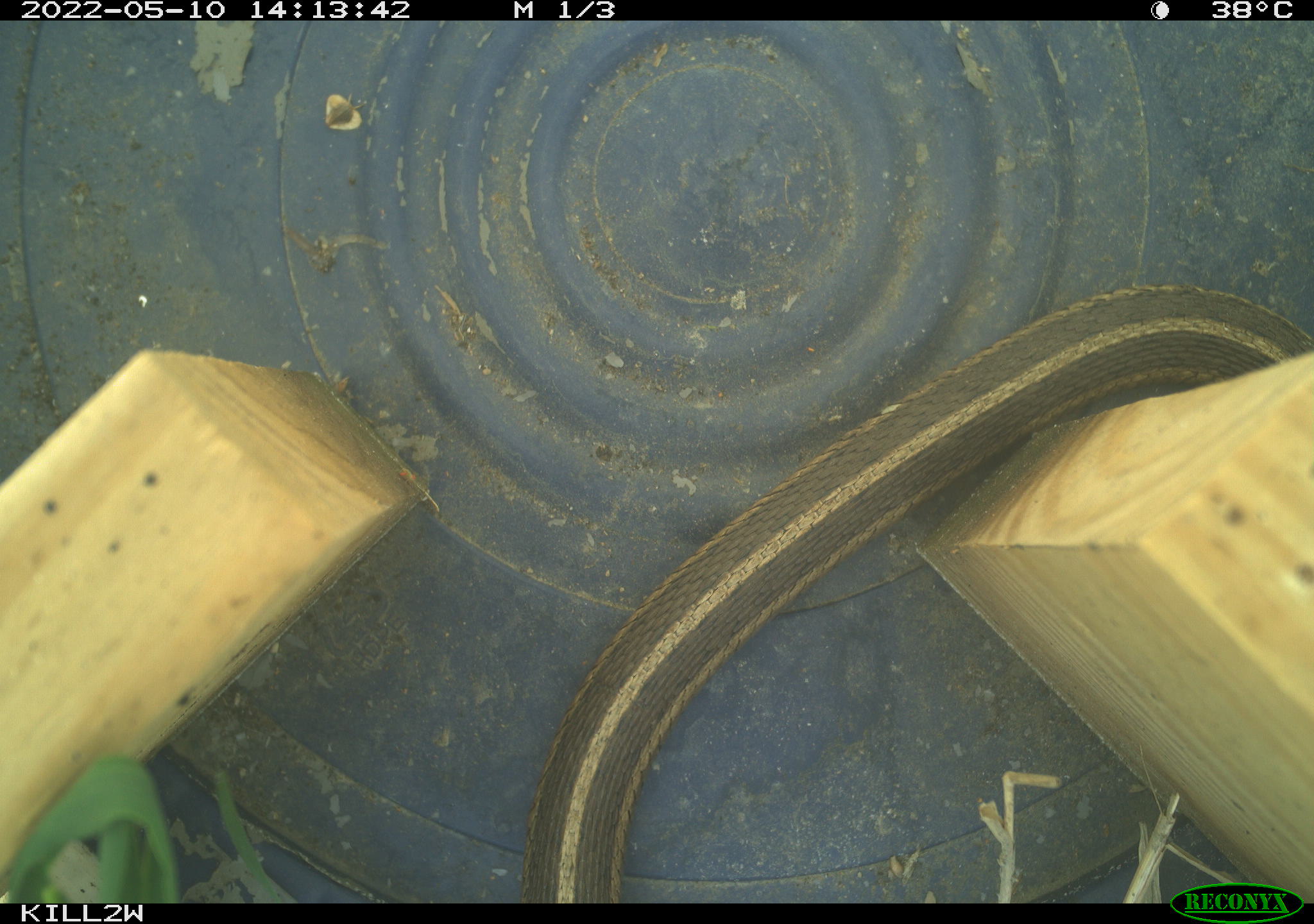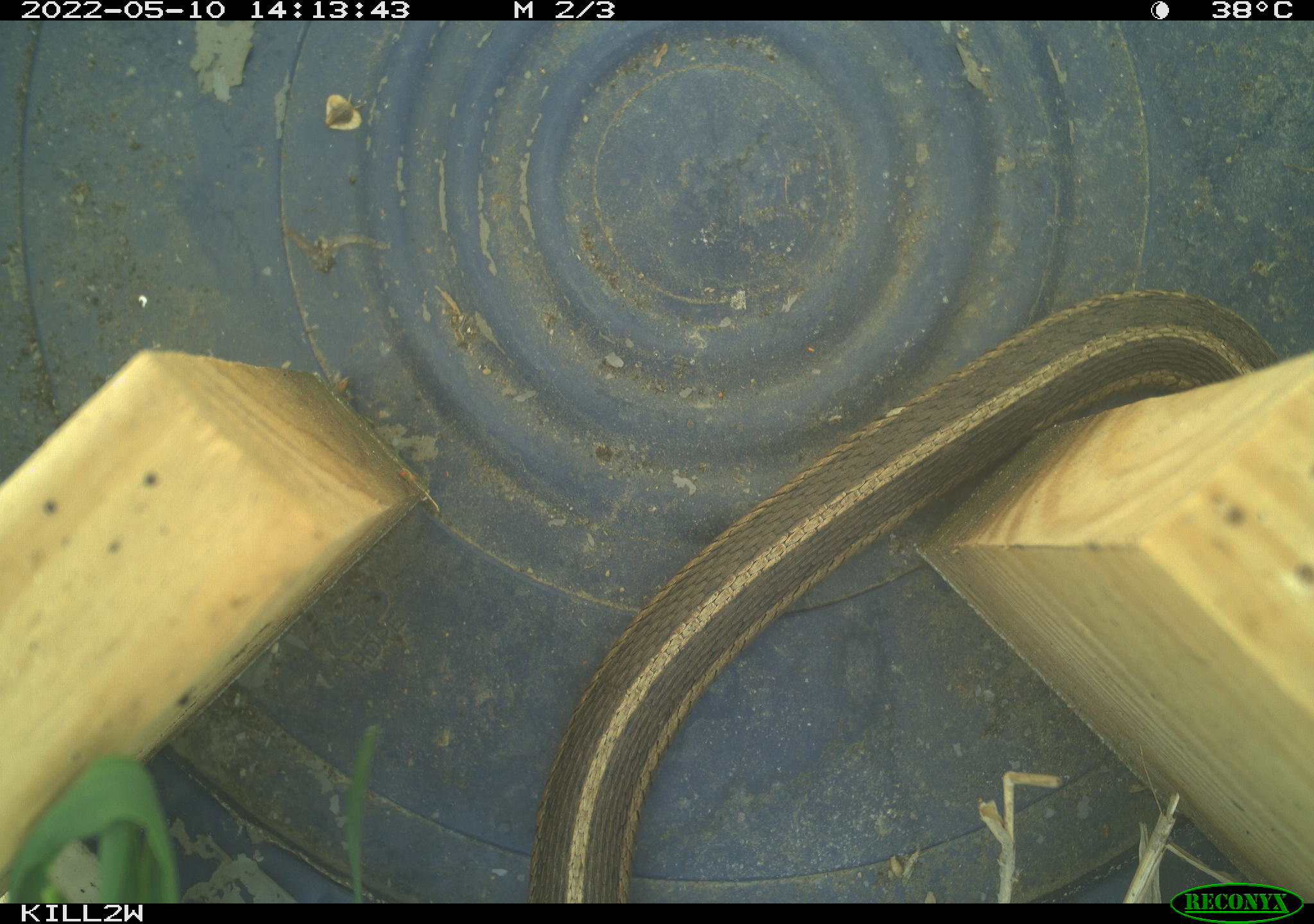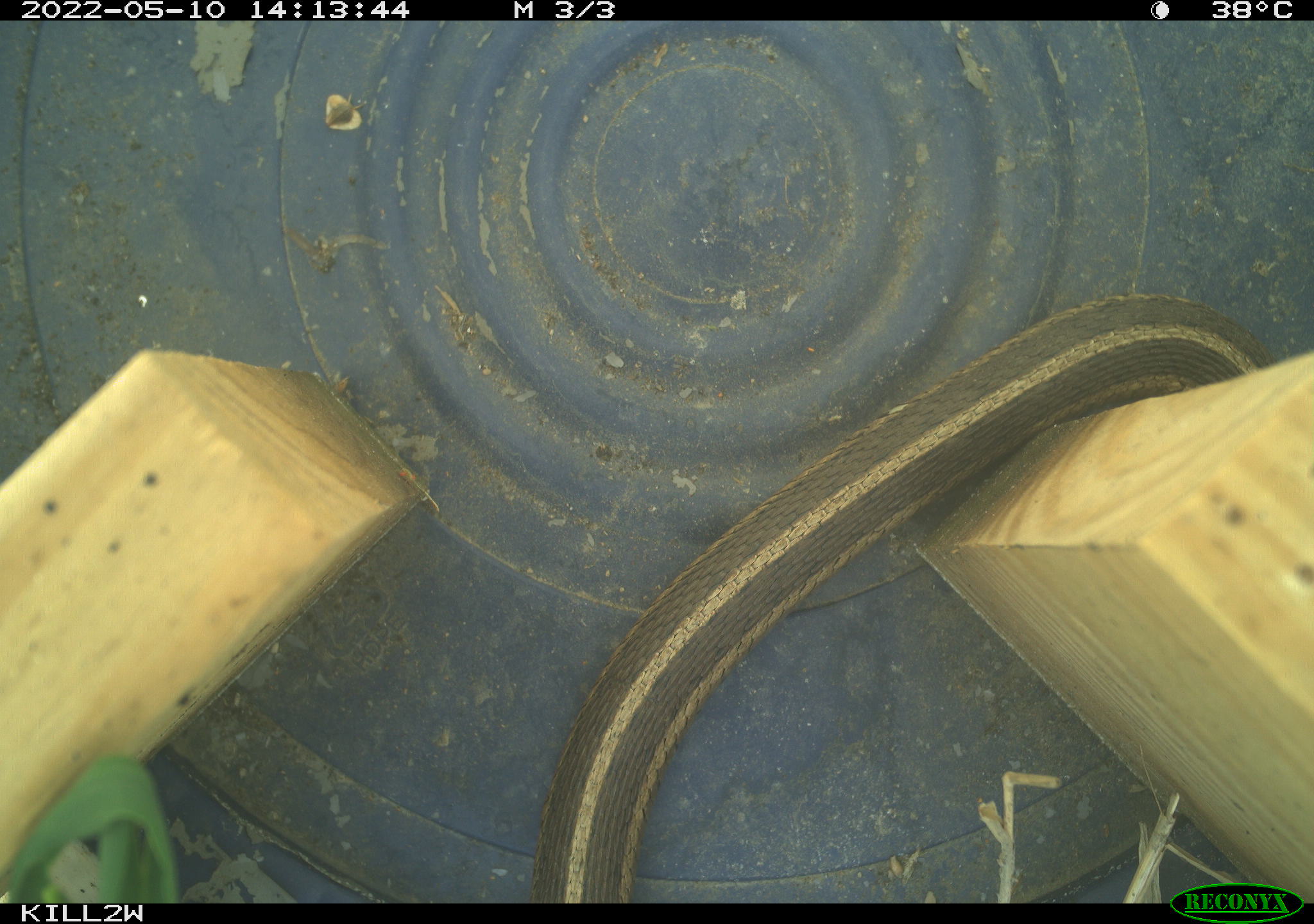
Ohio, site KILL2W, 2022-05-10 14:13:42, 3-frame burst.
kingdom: Animalia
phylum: Chordata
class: Reptilia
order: Squamata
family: Colubridae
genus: Thamnophis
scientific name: Thamnophis sirtalis sirtalis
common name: eastern gartersnake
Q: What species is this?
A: Eastern gartersnake (Thamnophis sirtalis sirtalis).